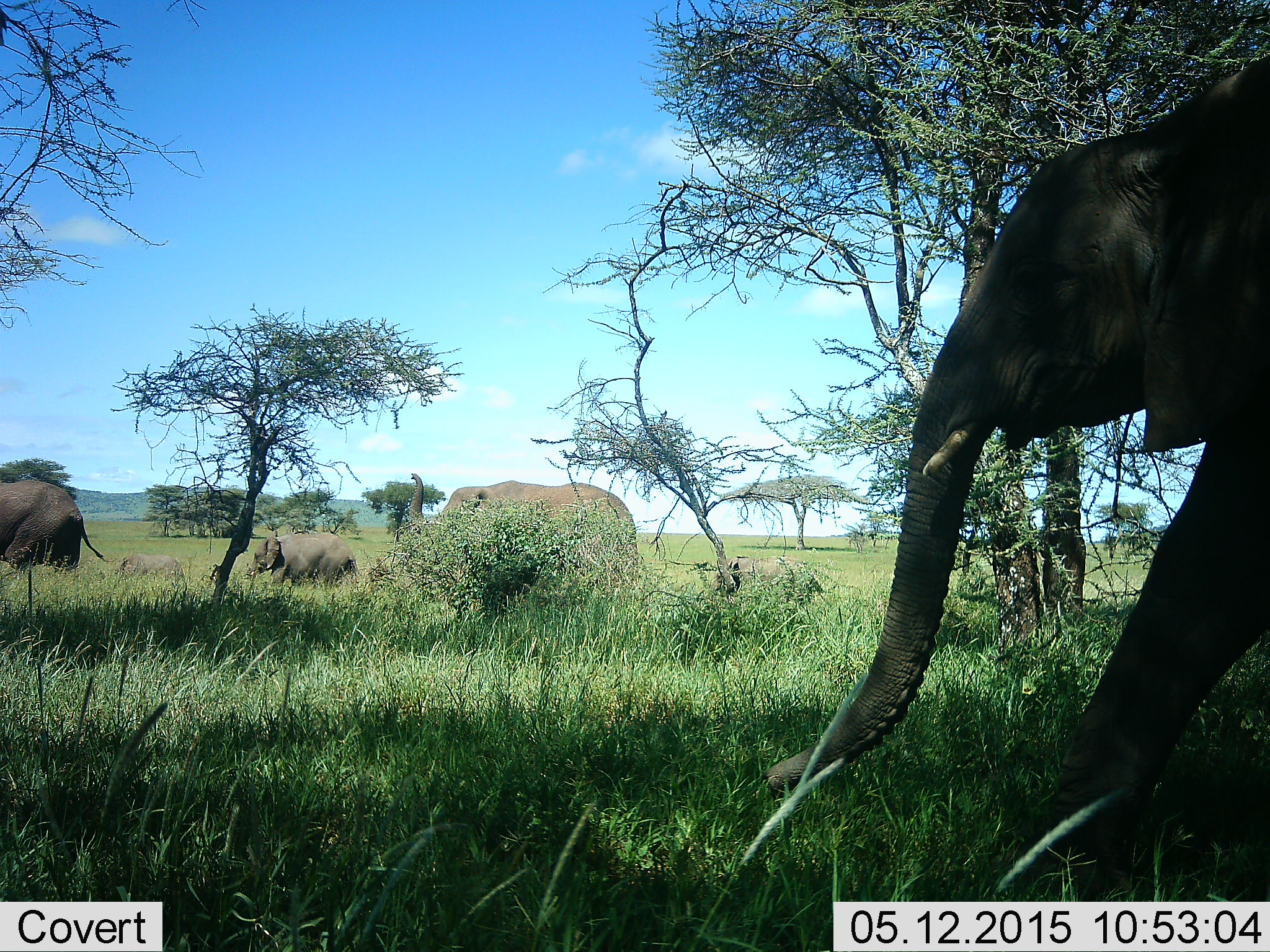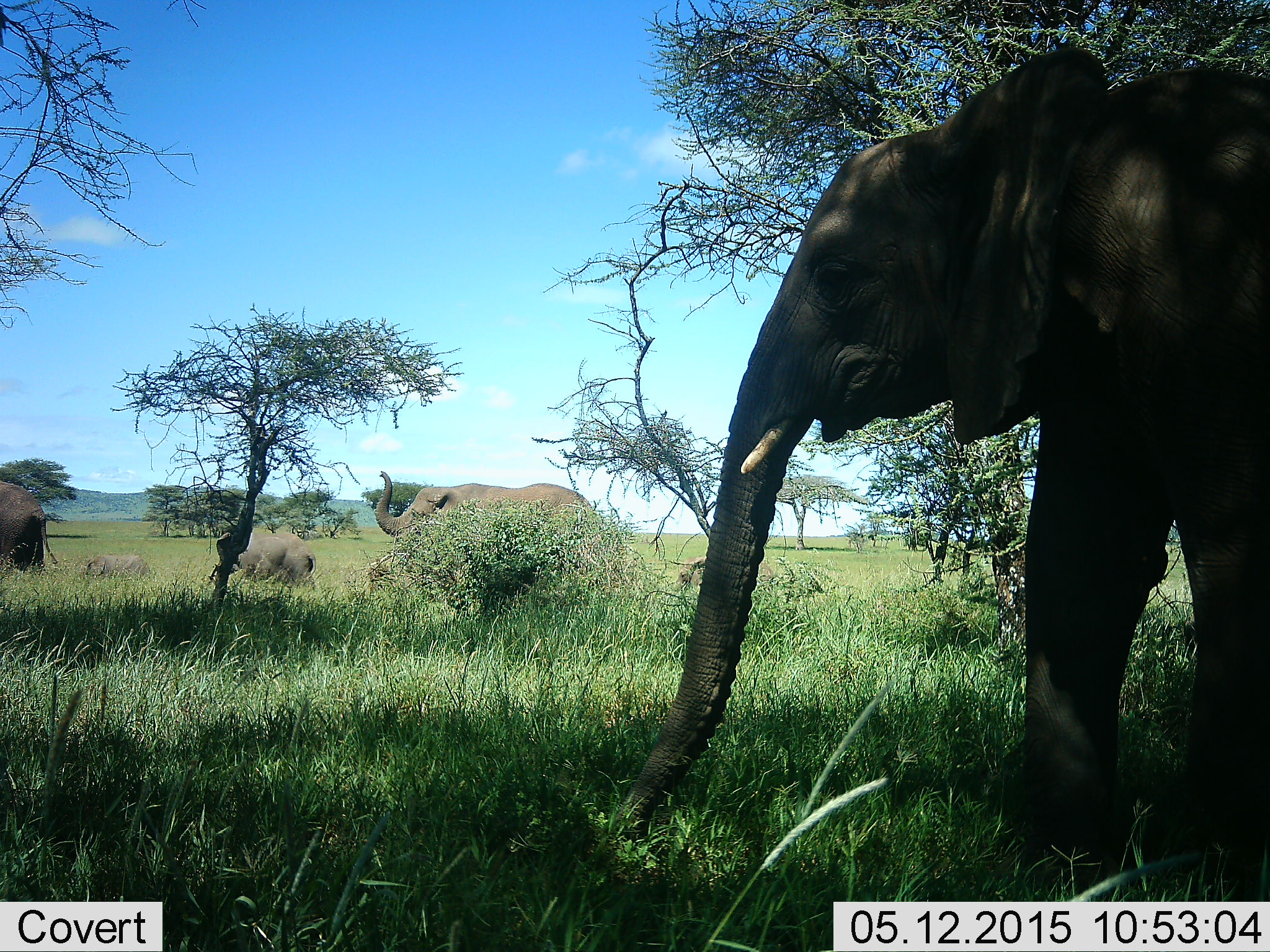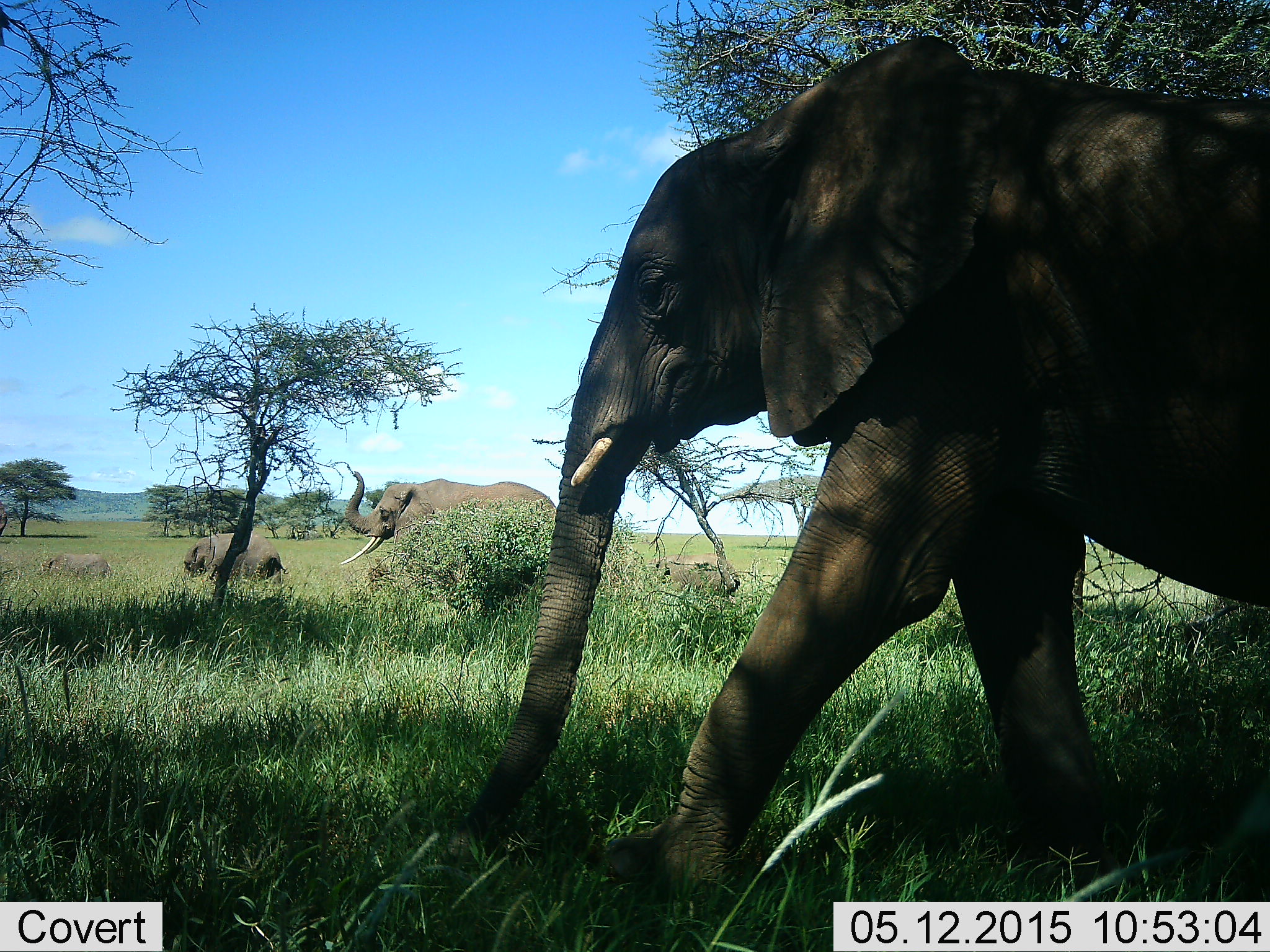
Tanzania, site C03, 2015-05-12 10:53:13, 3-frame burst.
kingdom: Animalia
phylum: Chordata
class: Mammalia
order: Proboscidea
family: Elephantidae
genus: Loxodonta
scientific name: Loxodonta africana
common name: african bush elephant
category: elephant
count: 6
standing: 0%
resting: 0%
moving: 90%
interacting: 0%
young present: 80%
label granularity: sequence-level